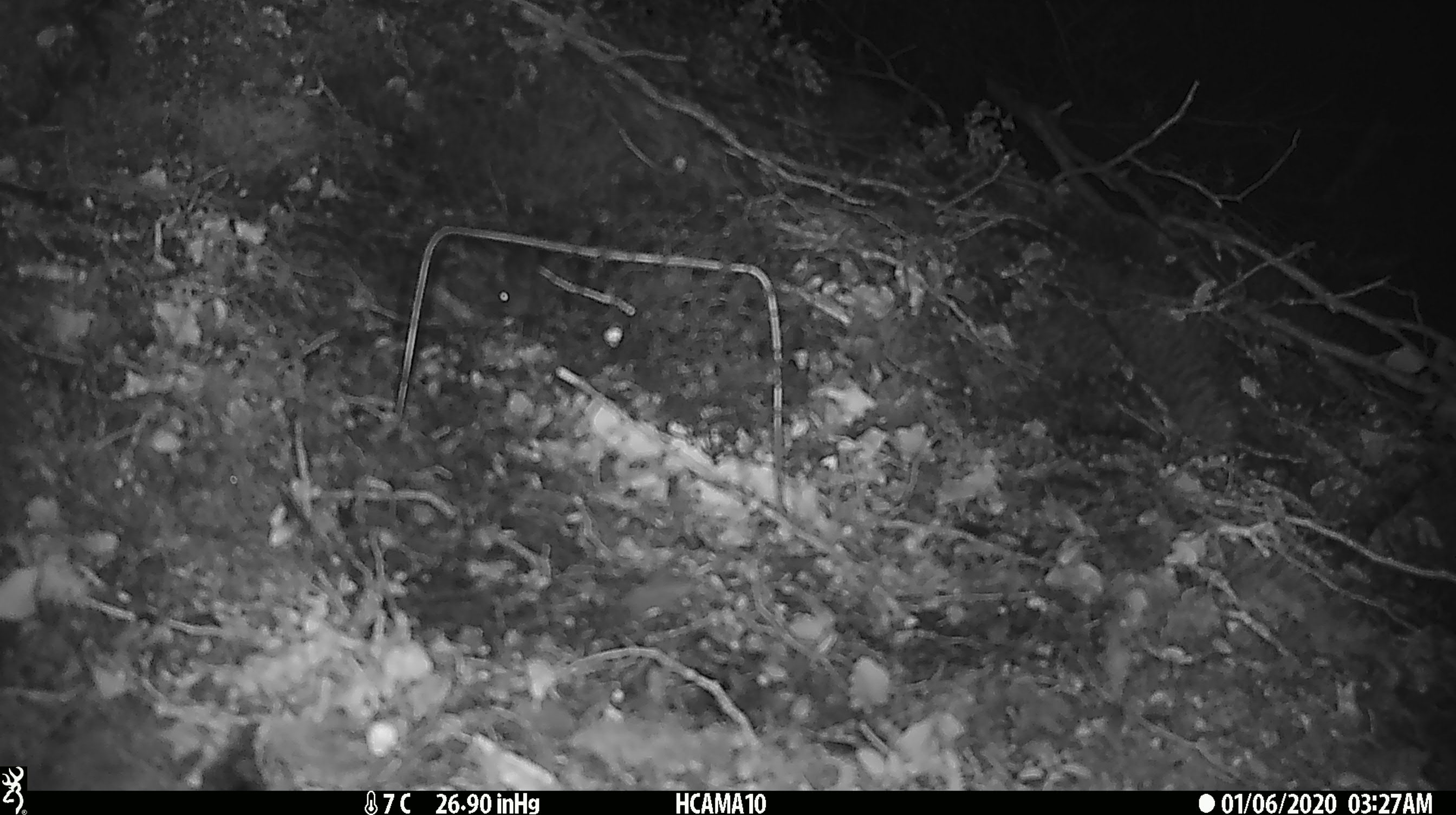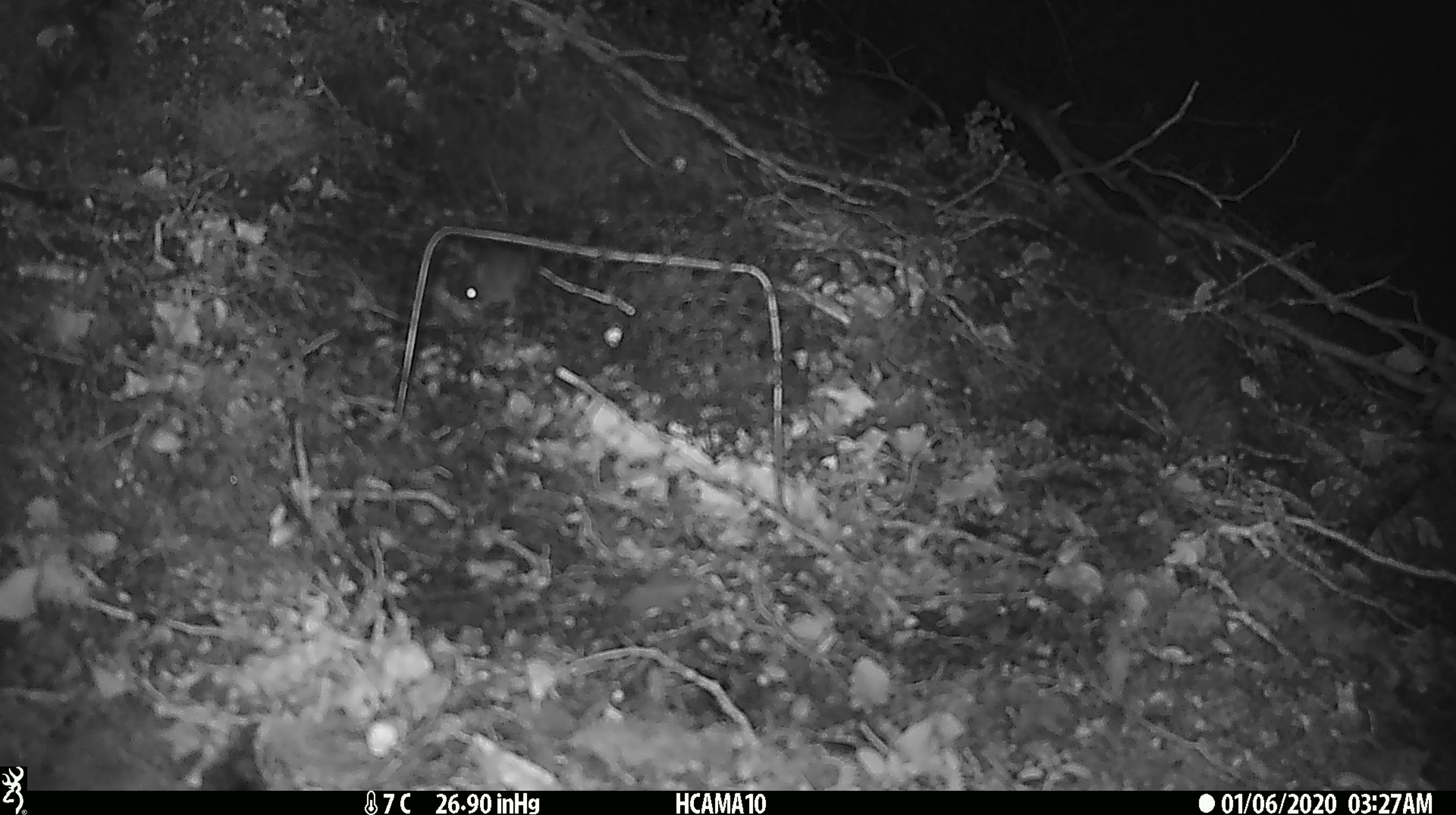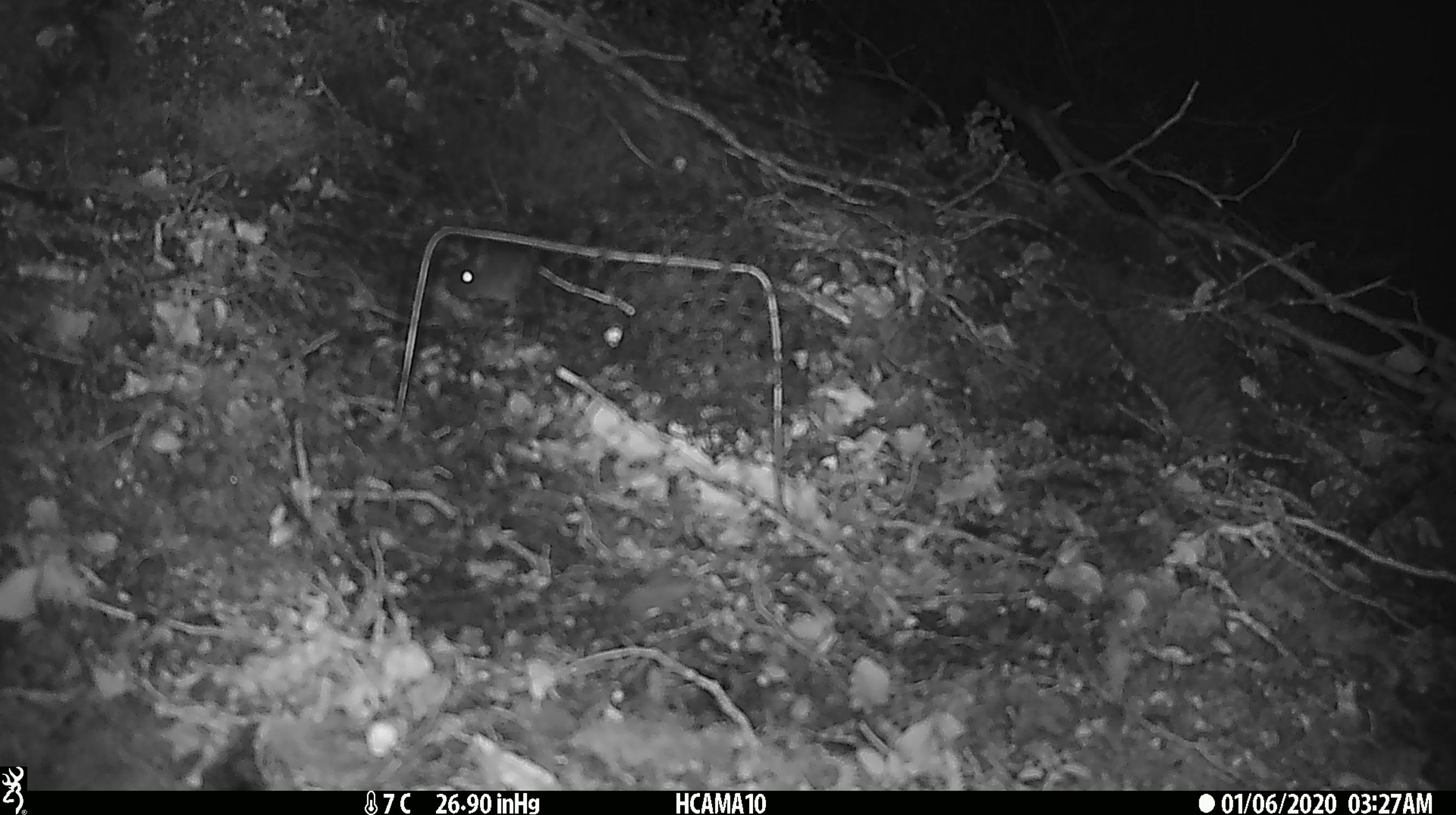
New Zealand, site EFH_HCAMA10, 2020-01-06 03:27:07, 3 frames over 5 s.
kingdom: Animalia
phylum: Chordata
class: Mammalia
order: Rodentia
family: Muridae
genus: Mus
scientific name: Mus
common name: mouse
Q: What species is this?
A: Mouse (Mus).